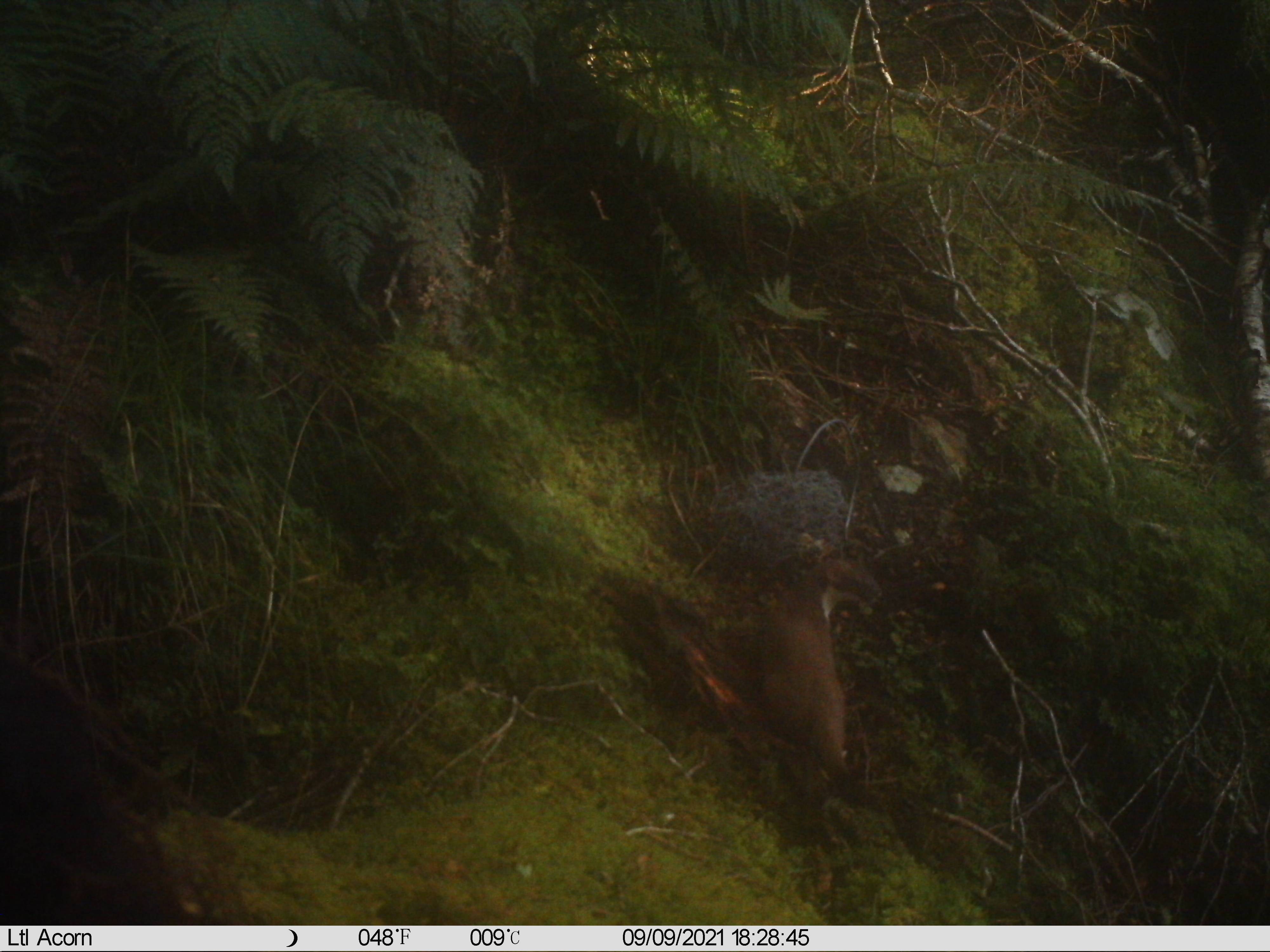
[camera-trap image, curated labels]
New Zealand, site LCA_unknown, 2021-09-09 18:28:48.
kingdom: Animalia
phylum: Chordata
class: Mammalia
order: Carnivora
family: Mustelidae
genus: Mustela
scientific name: Mustela erminea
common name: stoat